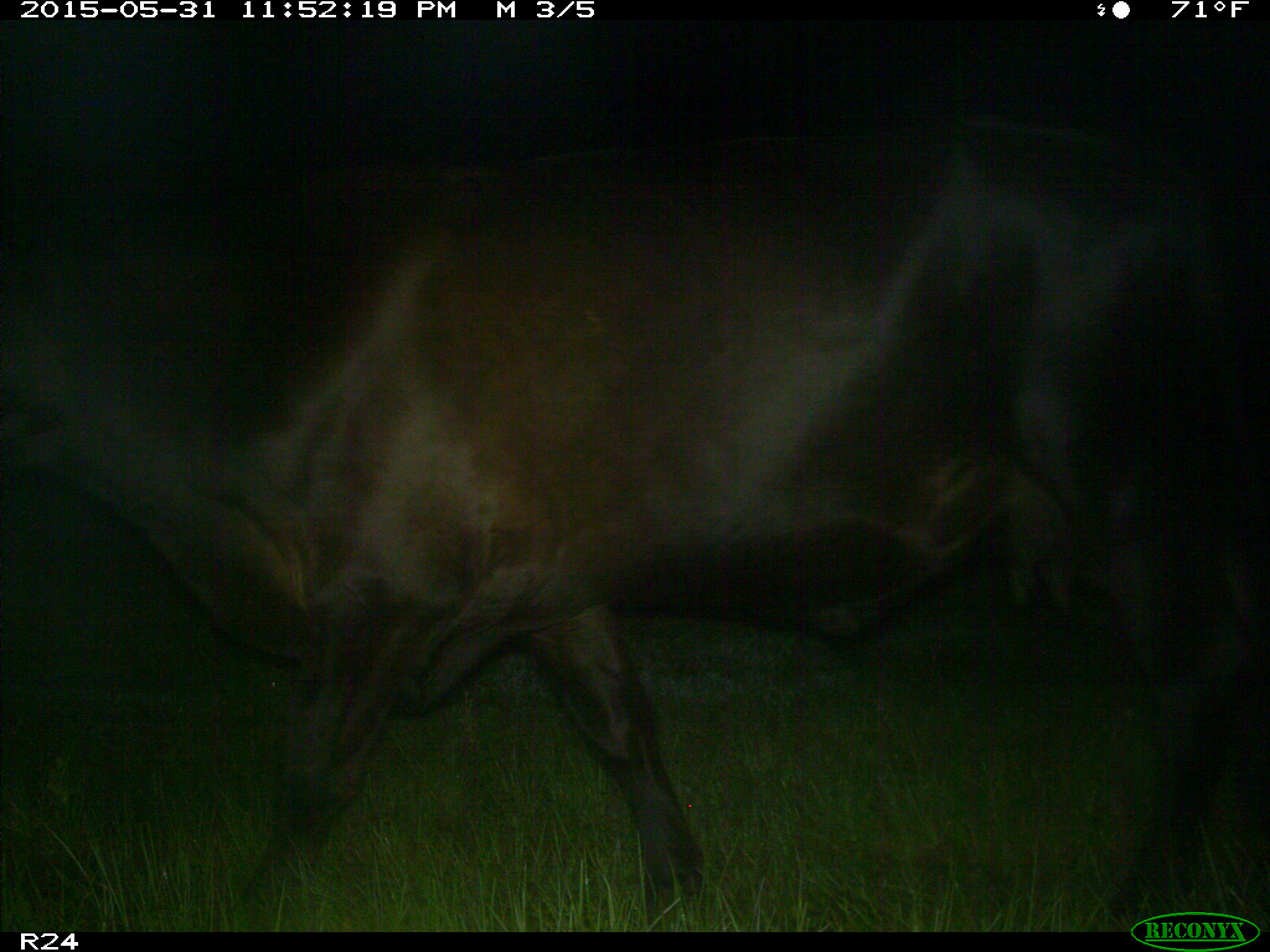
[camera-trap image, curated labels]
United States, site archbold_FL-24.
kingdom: Animalia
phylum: Chordata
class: Mammalia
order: Artiodactyla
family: Bovidae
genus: Bos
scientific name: Bos taurus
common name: domestic cow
Bos taurus (domestic cow).